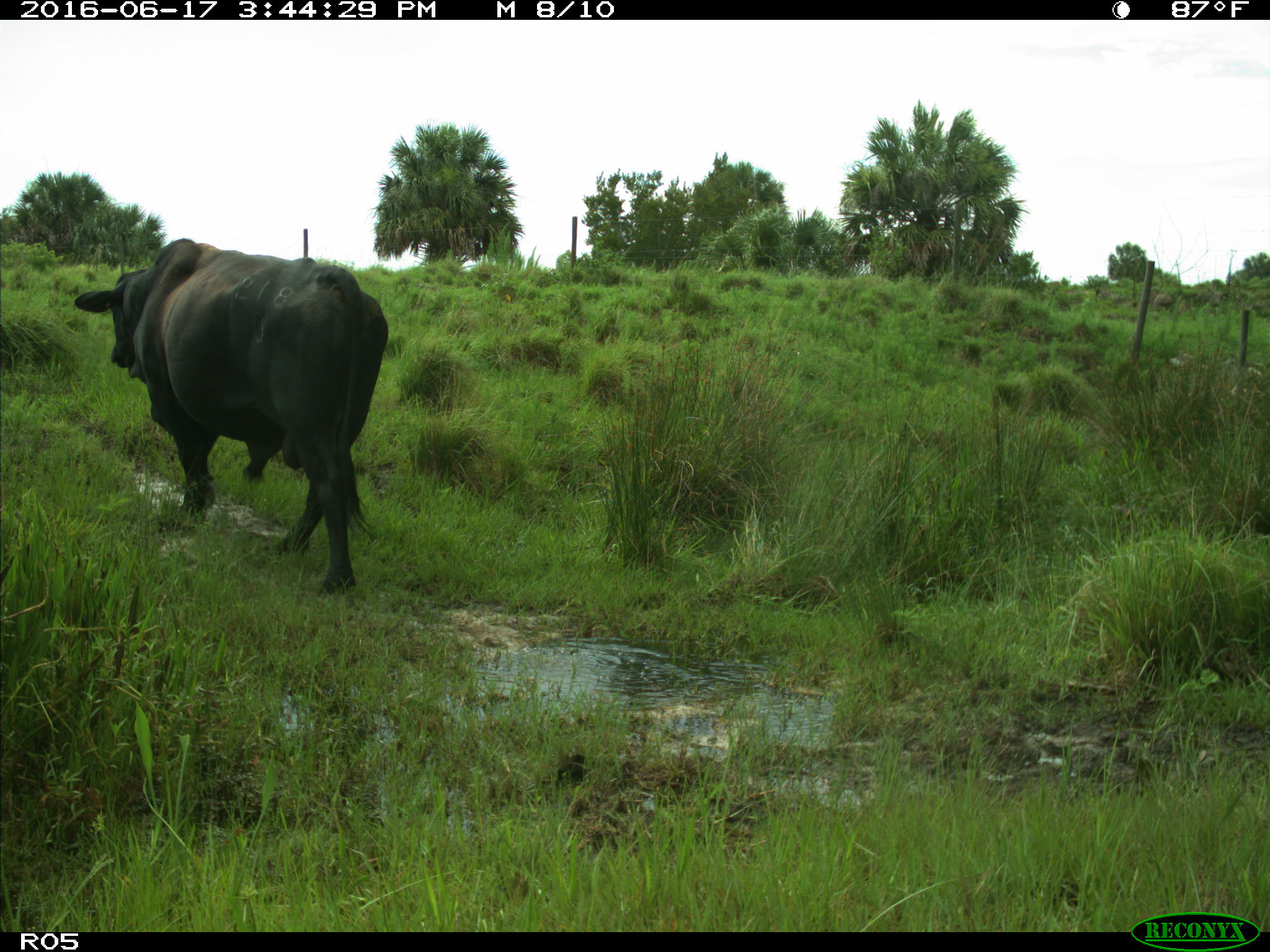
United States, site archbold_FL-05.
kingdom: Animalia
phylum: Chordata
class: Mammalia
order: Artiodactyla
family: Bovidae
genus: Bos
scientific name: Bos taurus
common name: domestic cow